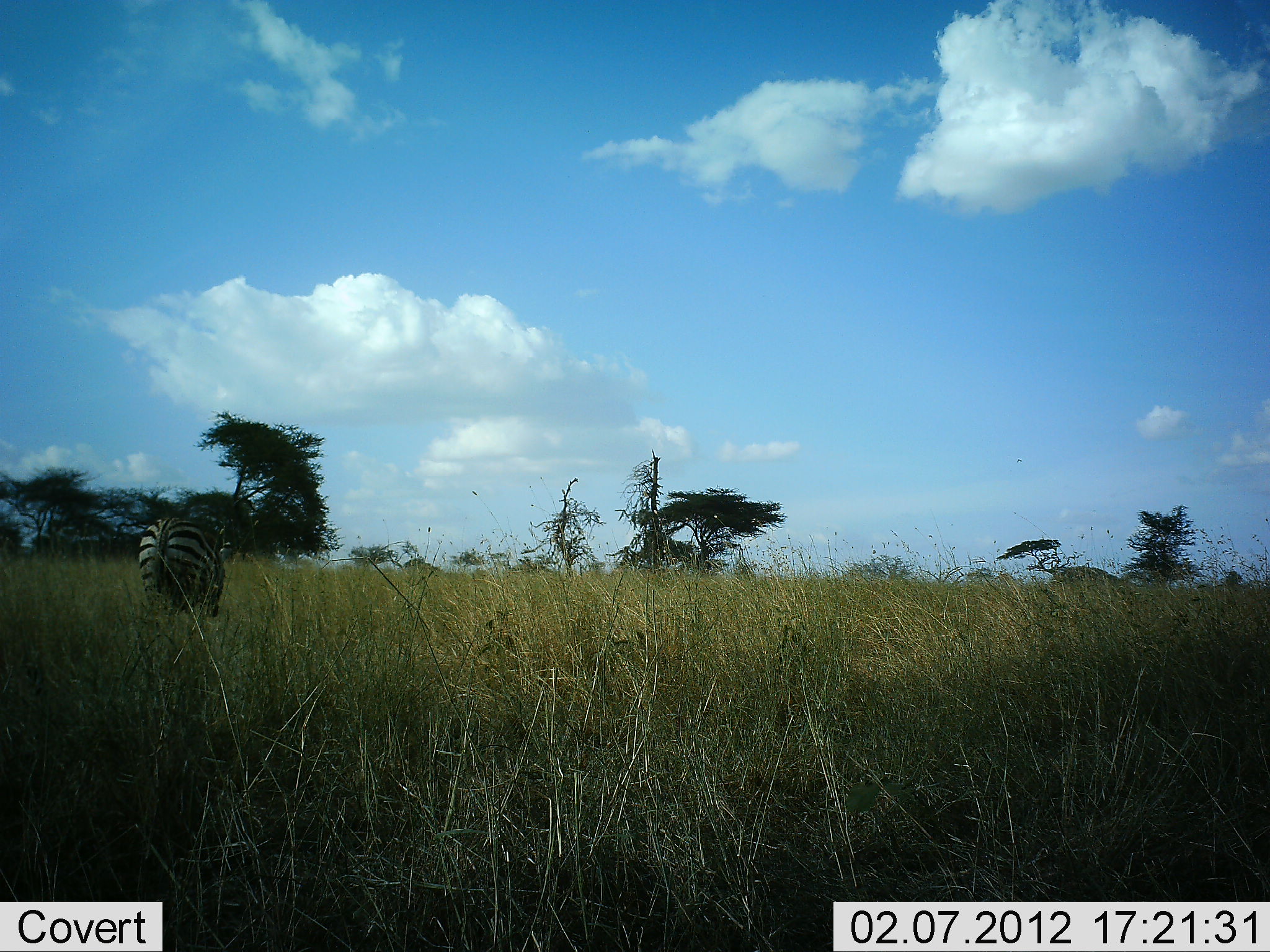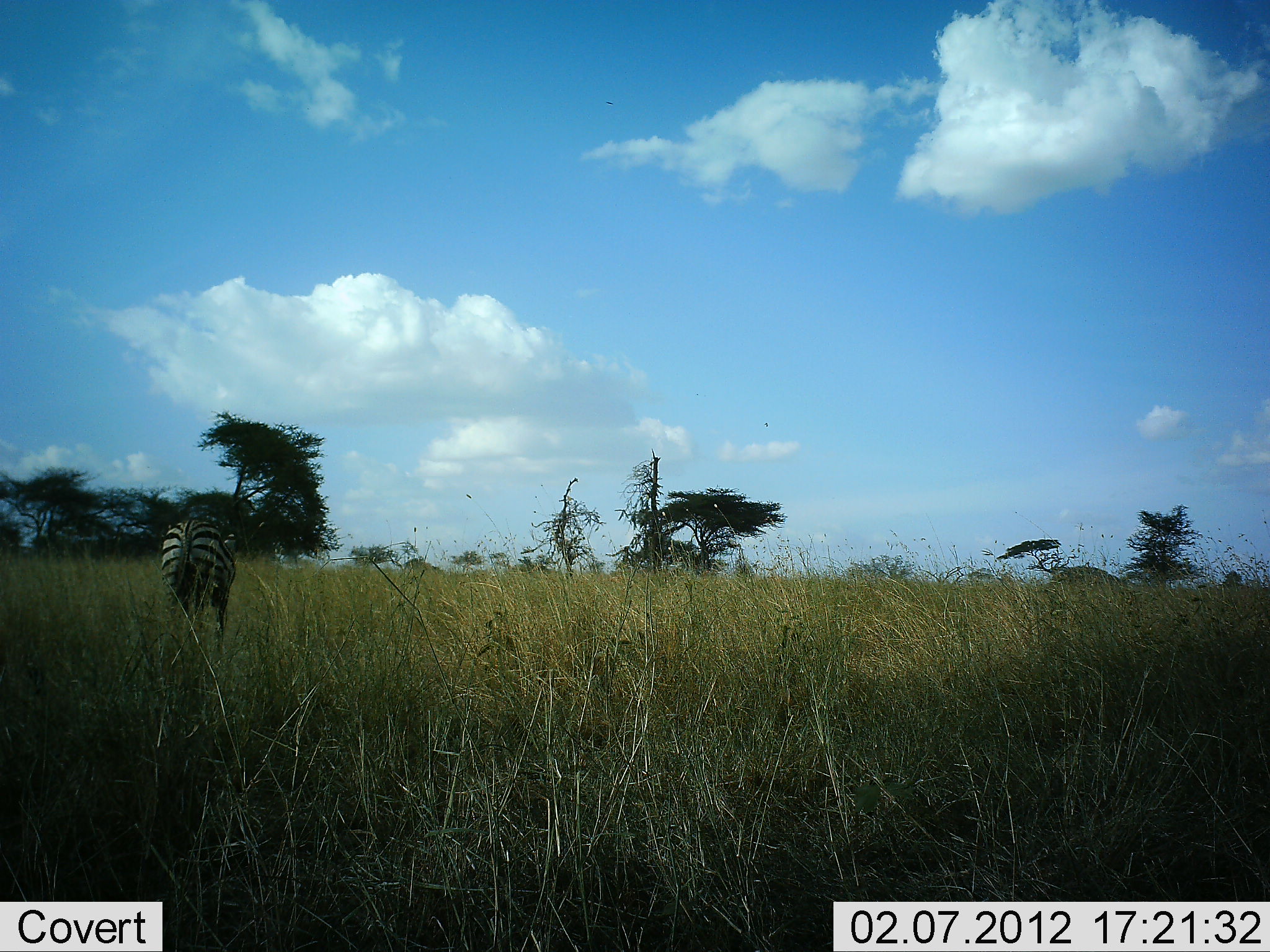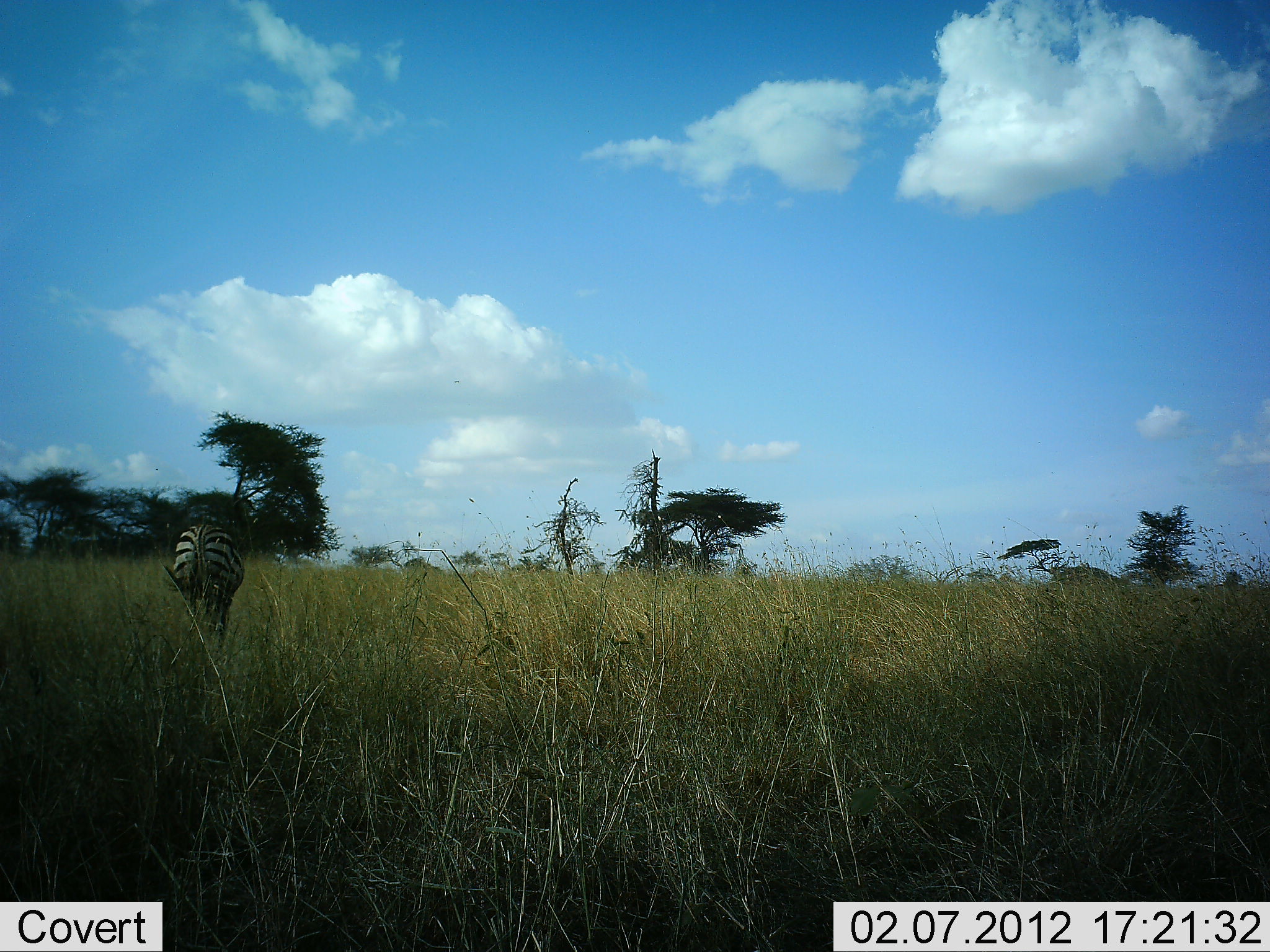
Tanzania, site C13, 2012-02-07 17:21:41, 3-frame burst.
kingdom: Animalia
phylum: Chordata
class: Mammalia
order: Perissodactyla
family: Equidae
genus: Equus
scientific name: Equus quagga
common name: plains zebra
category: zebra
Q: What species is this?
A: Zebra (plains zebra) (Equus quagga).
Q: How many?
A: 1.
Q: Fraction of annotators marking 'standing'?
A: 8%.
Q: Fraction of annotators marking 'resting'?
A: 0%.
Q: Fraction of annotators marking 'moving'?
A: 64%.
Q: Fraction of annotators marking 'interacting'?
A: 0%.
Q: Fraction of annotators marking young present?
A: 0%.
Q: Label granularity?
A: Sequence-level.